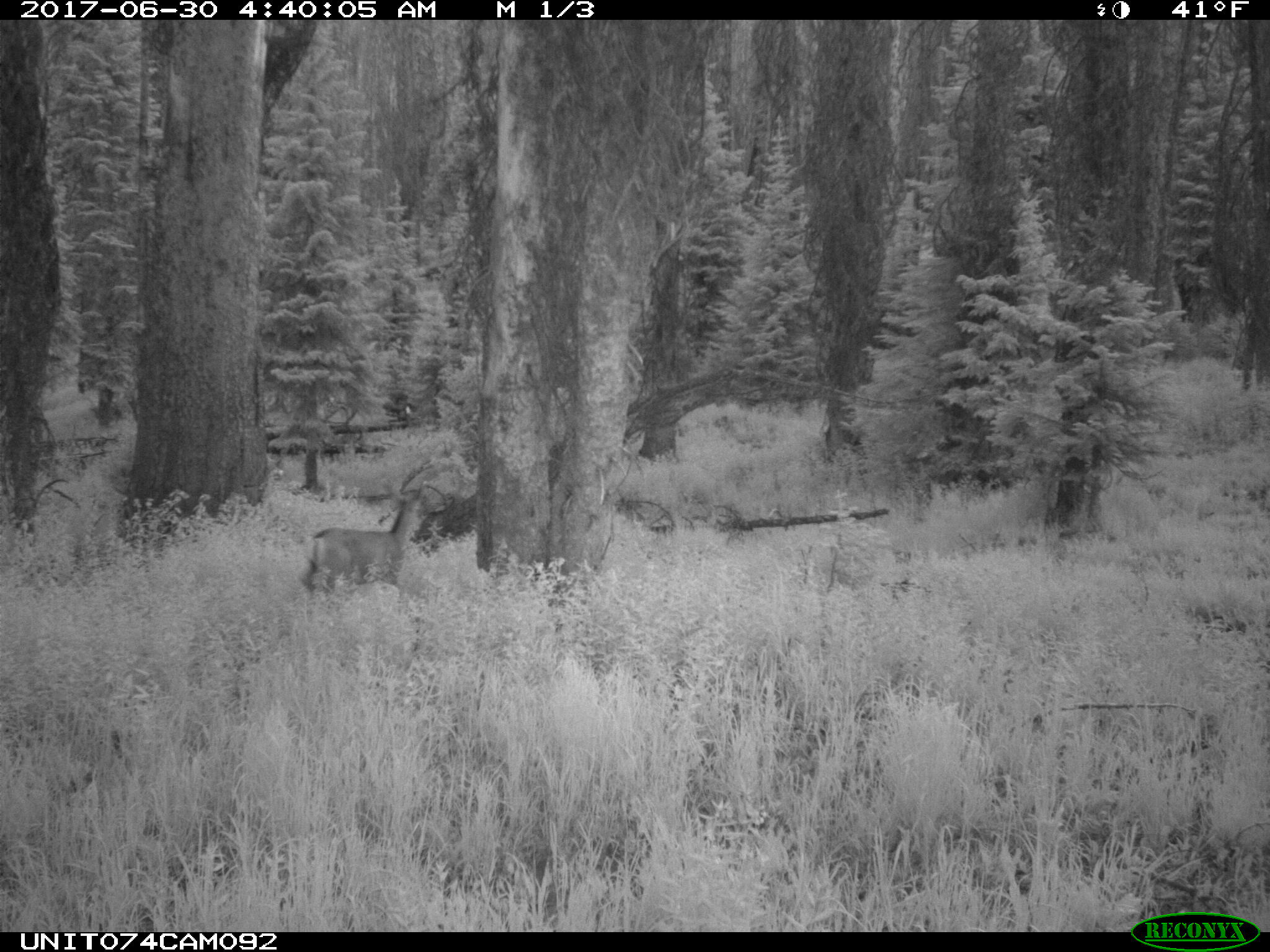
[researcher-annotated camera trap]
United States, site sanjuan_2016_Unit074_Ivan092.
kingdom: Animalia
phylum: Chordata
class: Mammalia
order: Artiodactyla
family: Cervidae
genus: Odocoileus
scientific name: Odocoileus hemionus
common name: mule deer